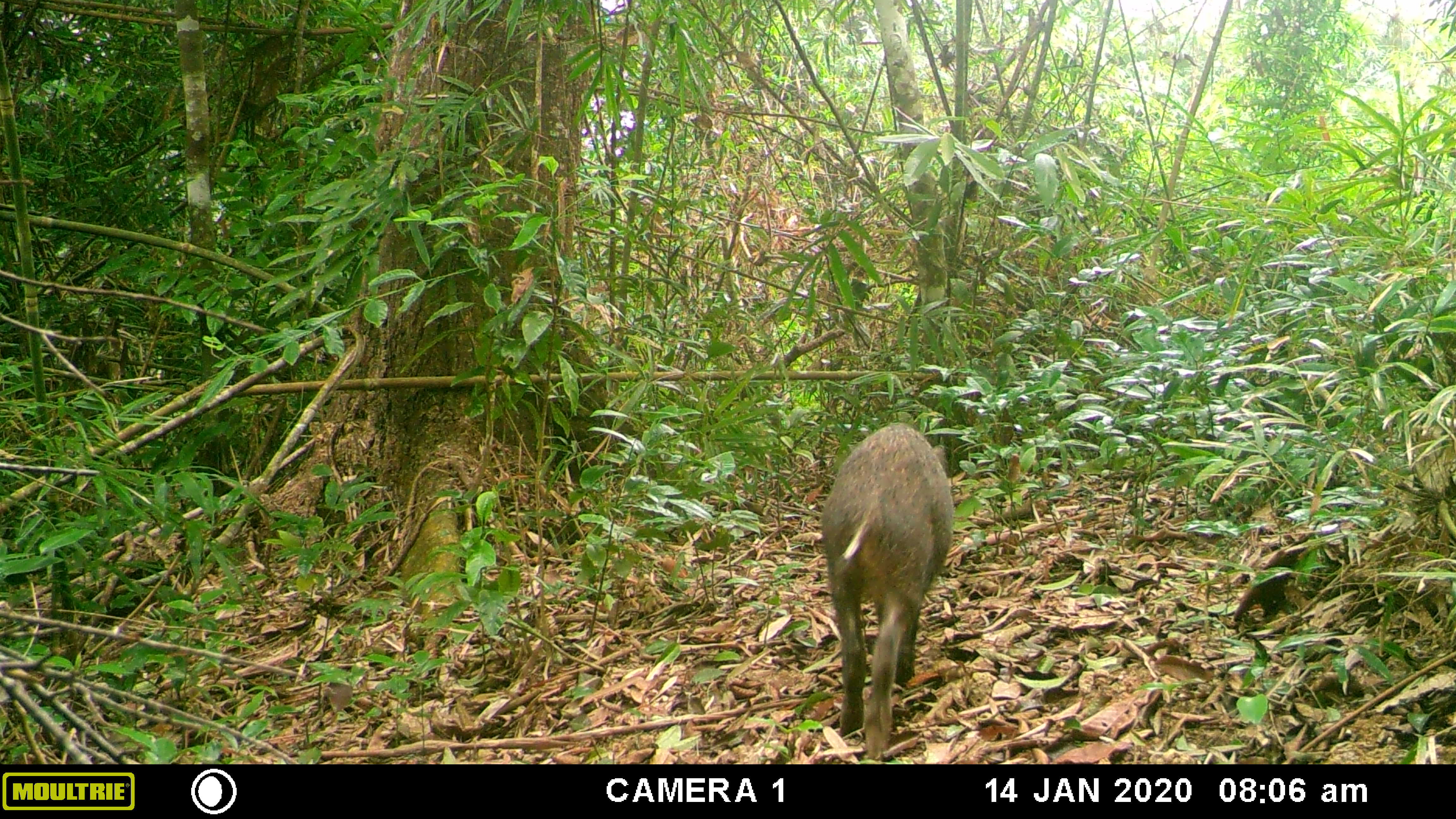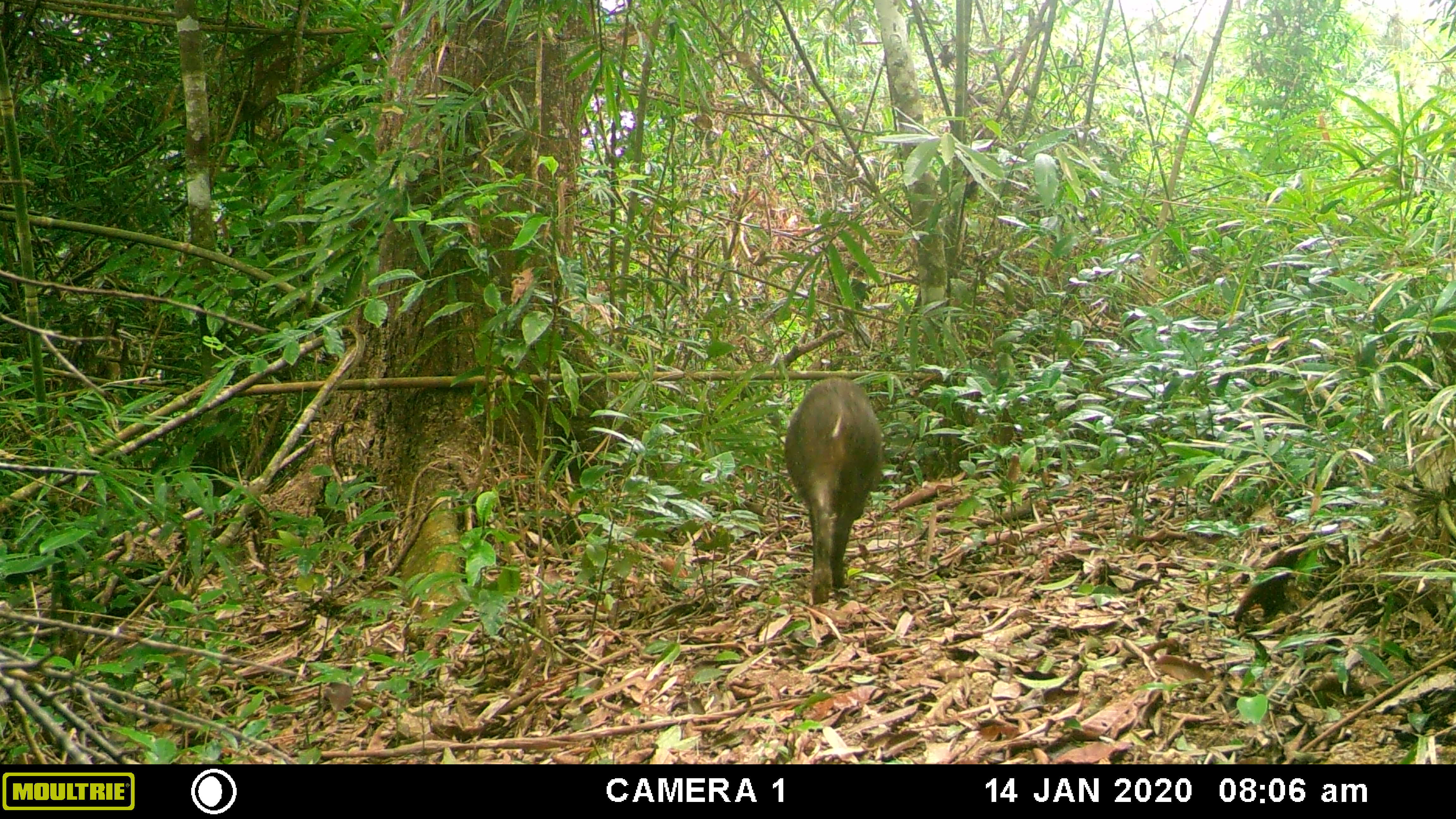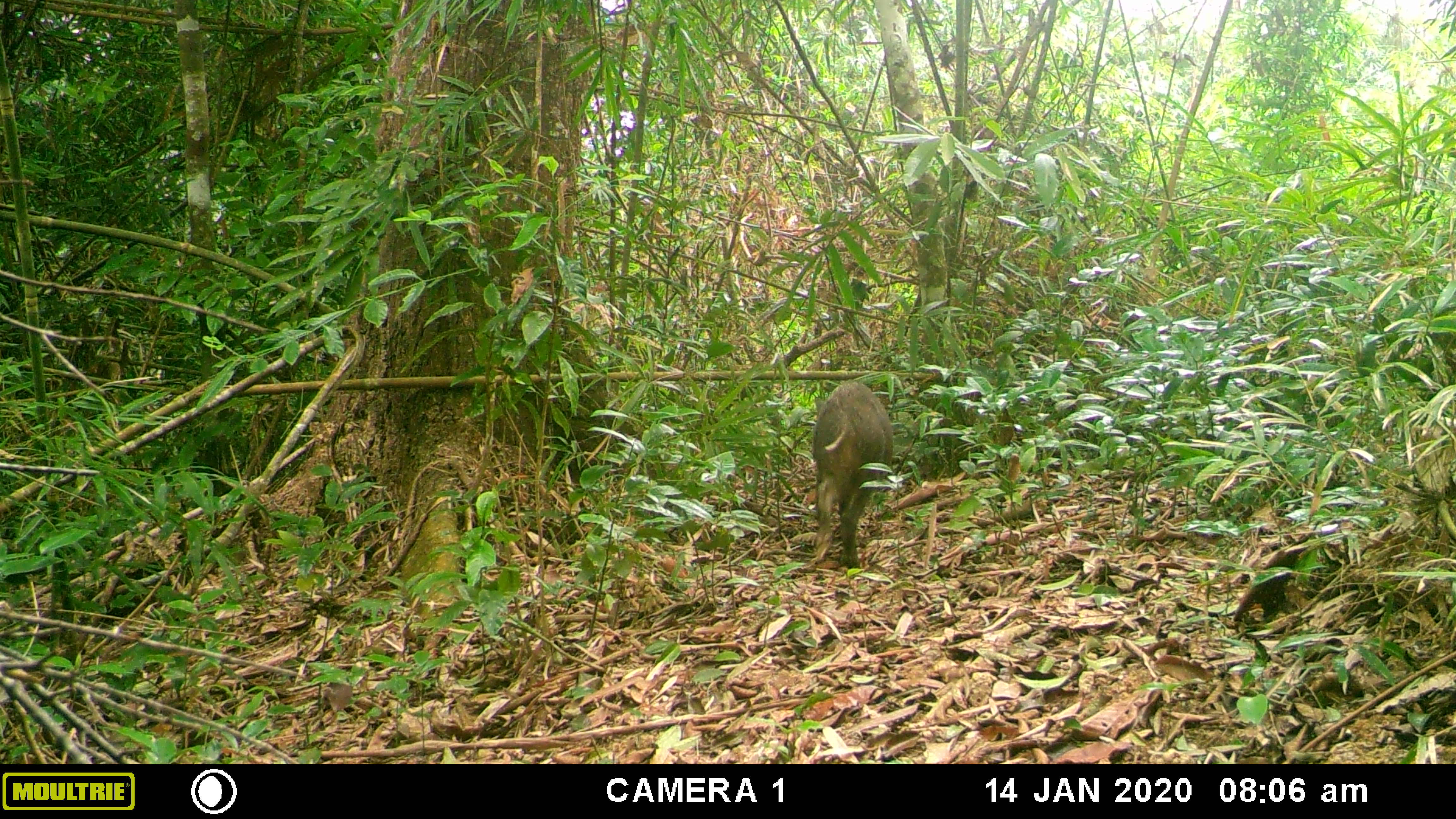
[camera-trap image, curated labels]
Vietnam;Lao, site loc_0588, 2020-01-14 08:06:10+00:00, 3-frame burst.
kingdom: Animalia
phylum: Chordata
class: Mammalia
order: Artiodactyla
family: Suidae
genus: Sus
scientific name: Sus scrofa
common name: eurasian wild pig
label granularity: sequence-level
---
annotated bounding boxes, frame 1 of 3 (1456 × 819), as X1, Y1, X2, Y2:
eurasian wild pig: 819, 420, 956, 768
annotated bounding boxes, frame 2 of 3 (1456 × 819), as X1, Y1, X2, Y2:
eurasian wild pig: 781, 376, 883, 606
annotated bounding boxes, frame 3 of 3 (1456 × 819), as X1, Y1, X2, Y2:
eurasian wild pig: 807, 371, 895, 602